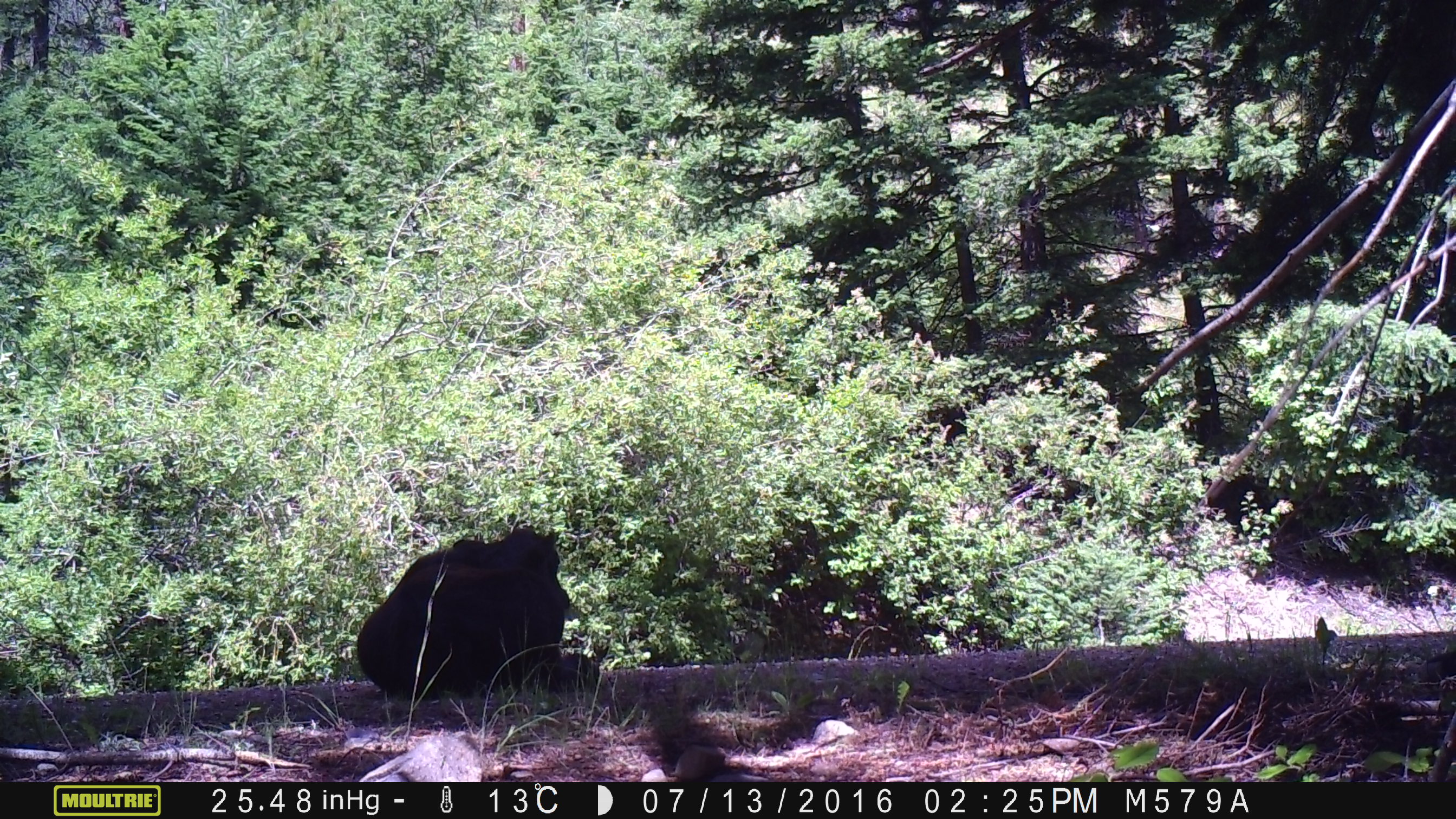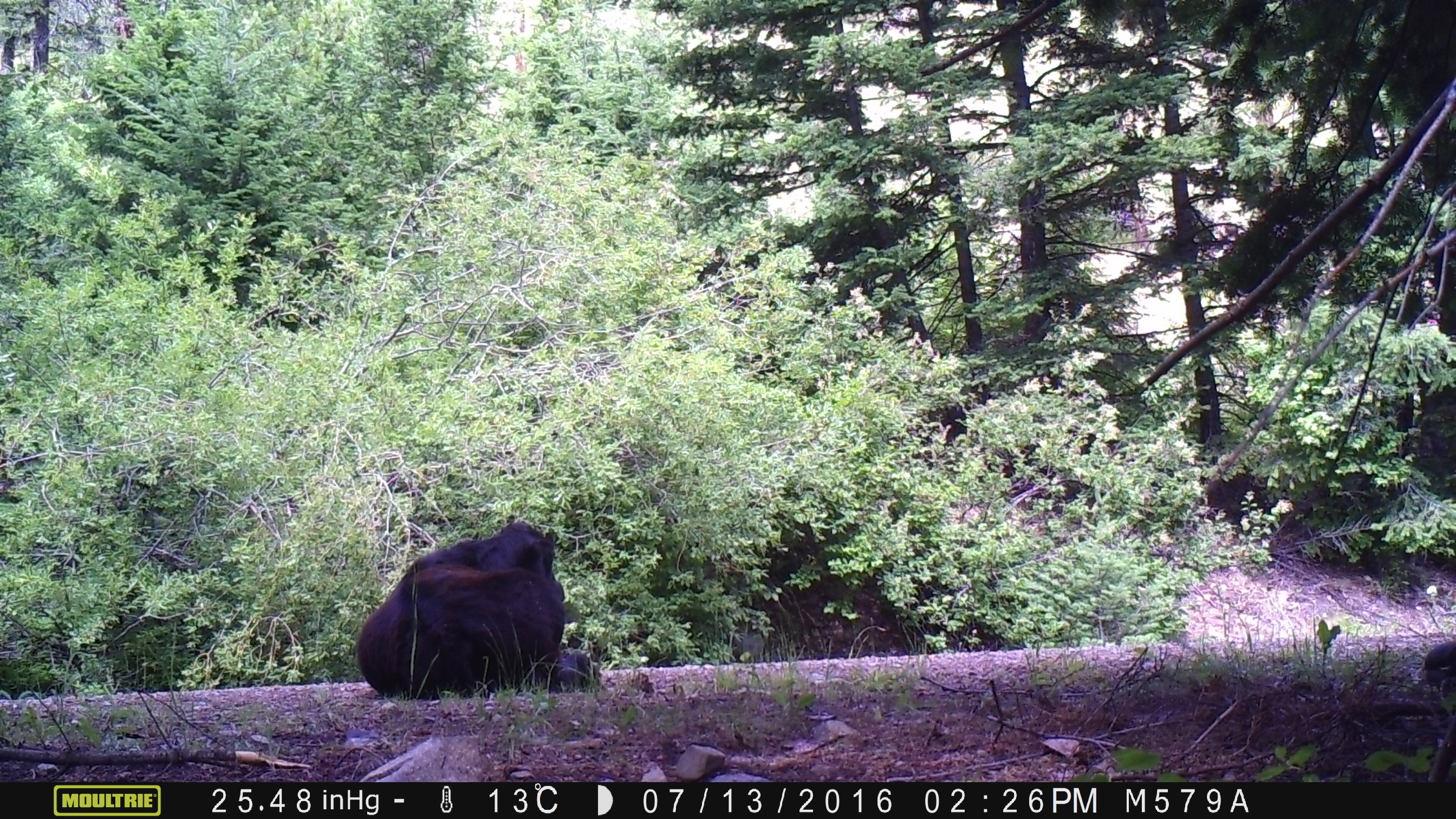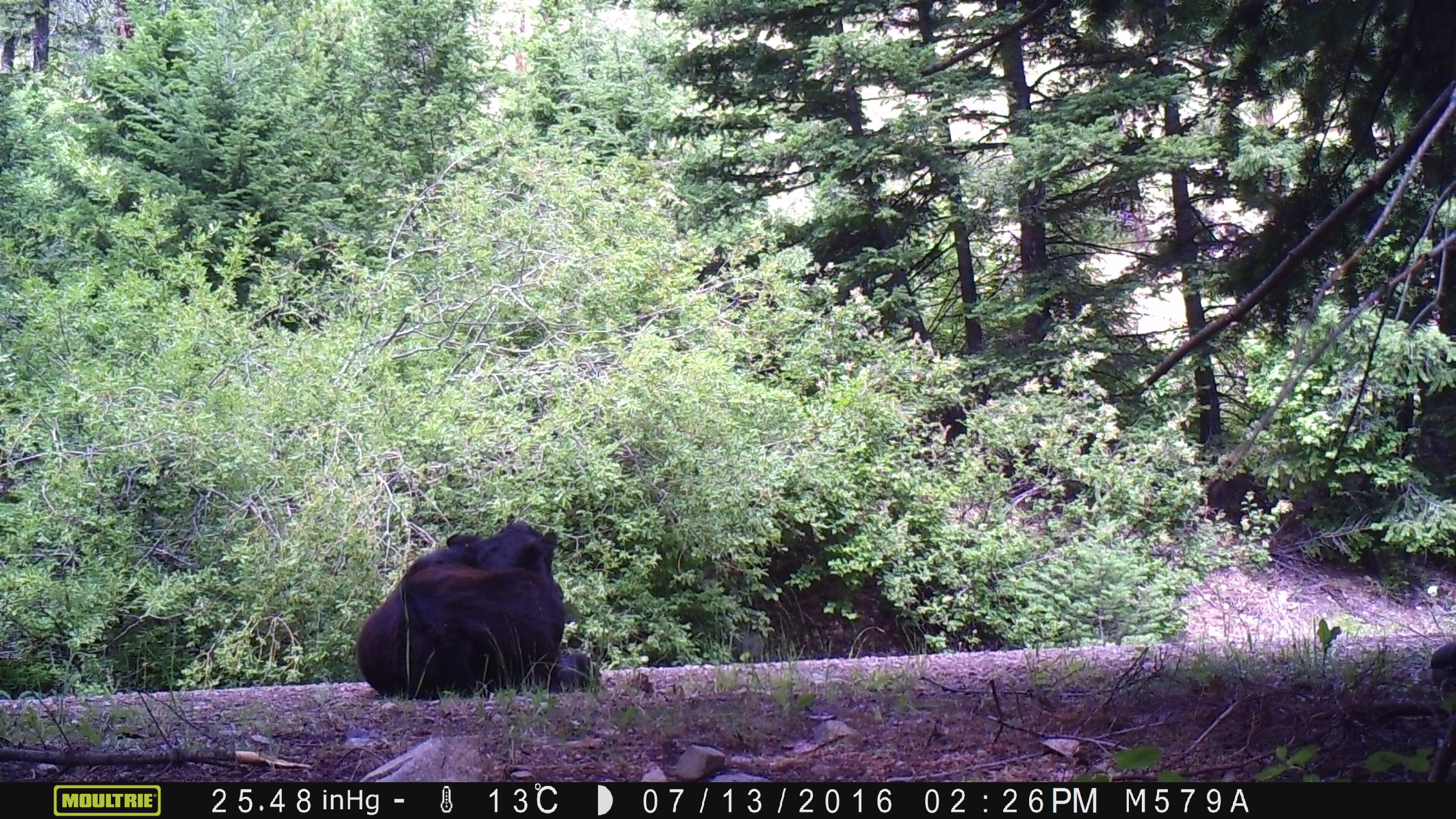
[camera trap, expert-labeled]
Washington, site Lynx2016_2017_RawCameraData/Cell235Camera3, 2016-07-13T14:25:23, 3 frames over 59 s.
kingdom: Animalia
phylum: Chordata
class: Mammalia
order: Artiodactyla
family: Bovidae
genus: Bos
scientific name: Bos taurus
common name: domestic cattle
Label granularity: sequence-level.